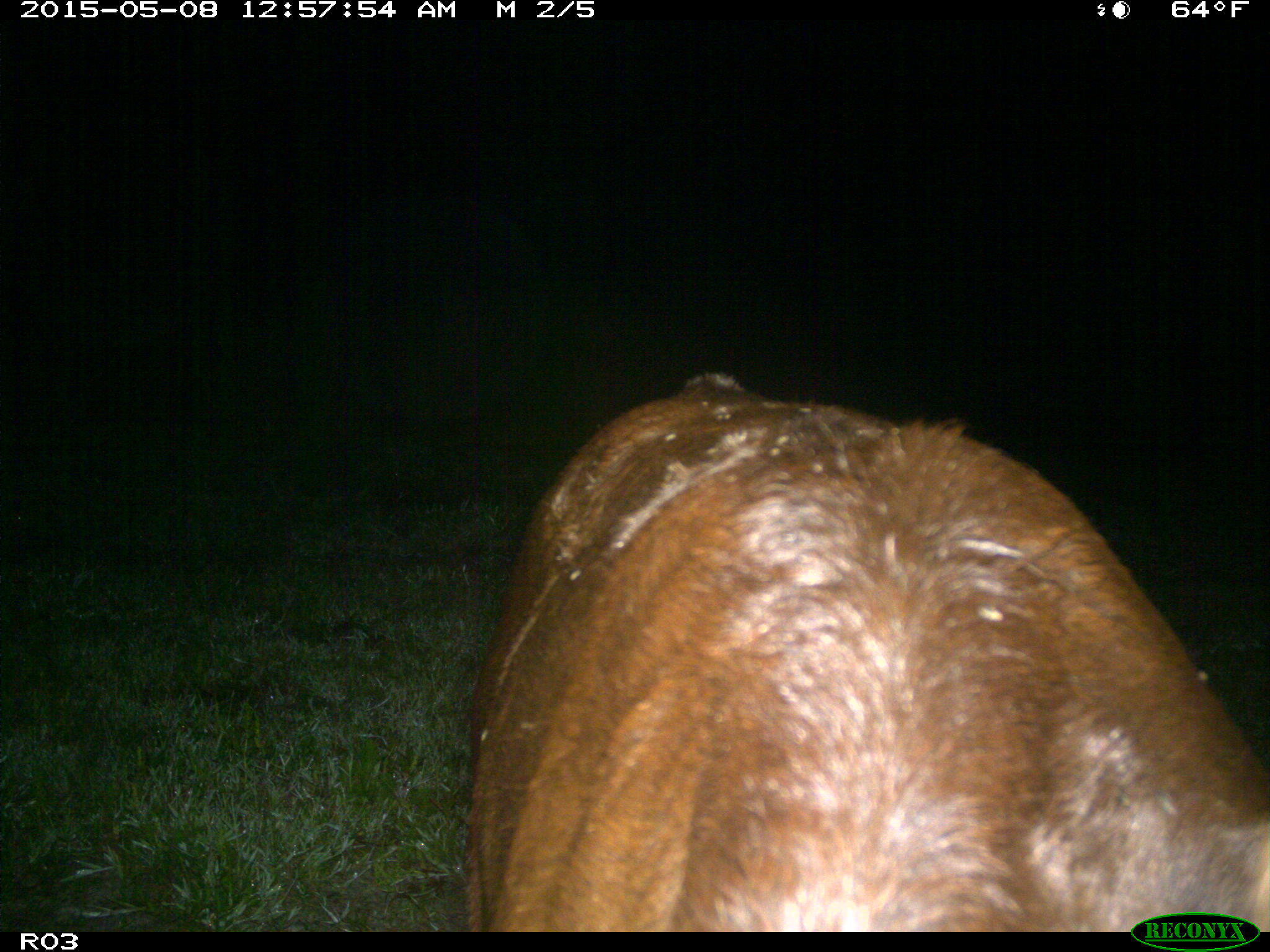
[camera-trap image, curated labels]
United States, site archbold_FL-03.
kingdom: Animalia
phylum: Chordata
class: Mammalia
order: Artiodactyla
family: Bovidae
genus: Bos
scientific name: Bos taurus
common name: domestic cow